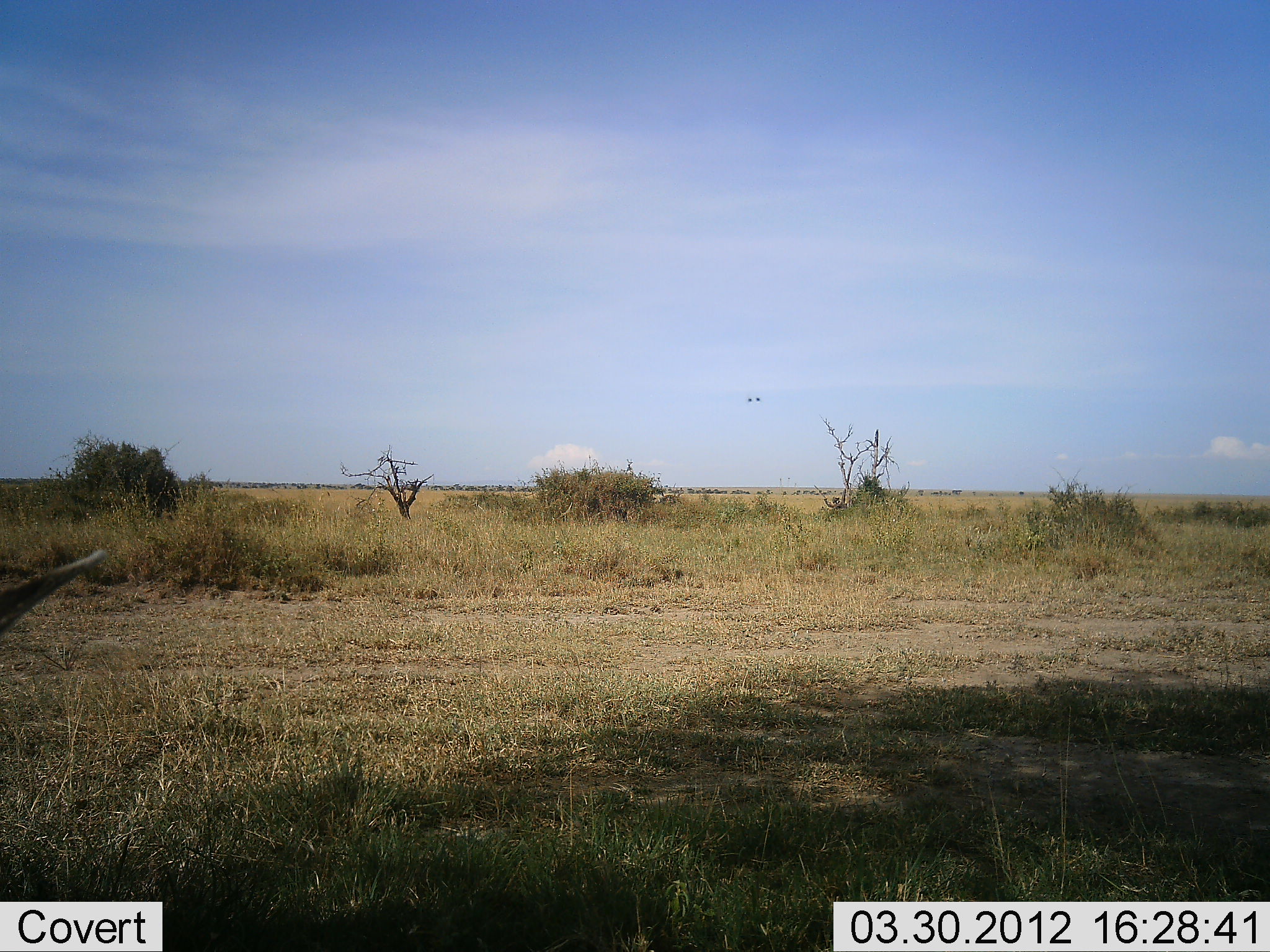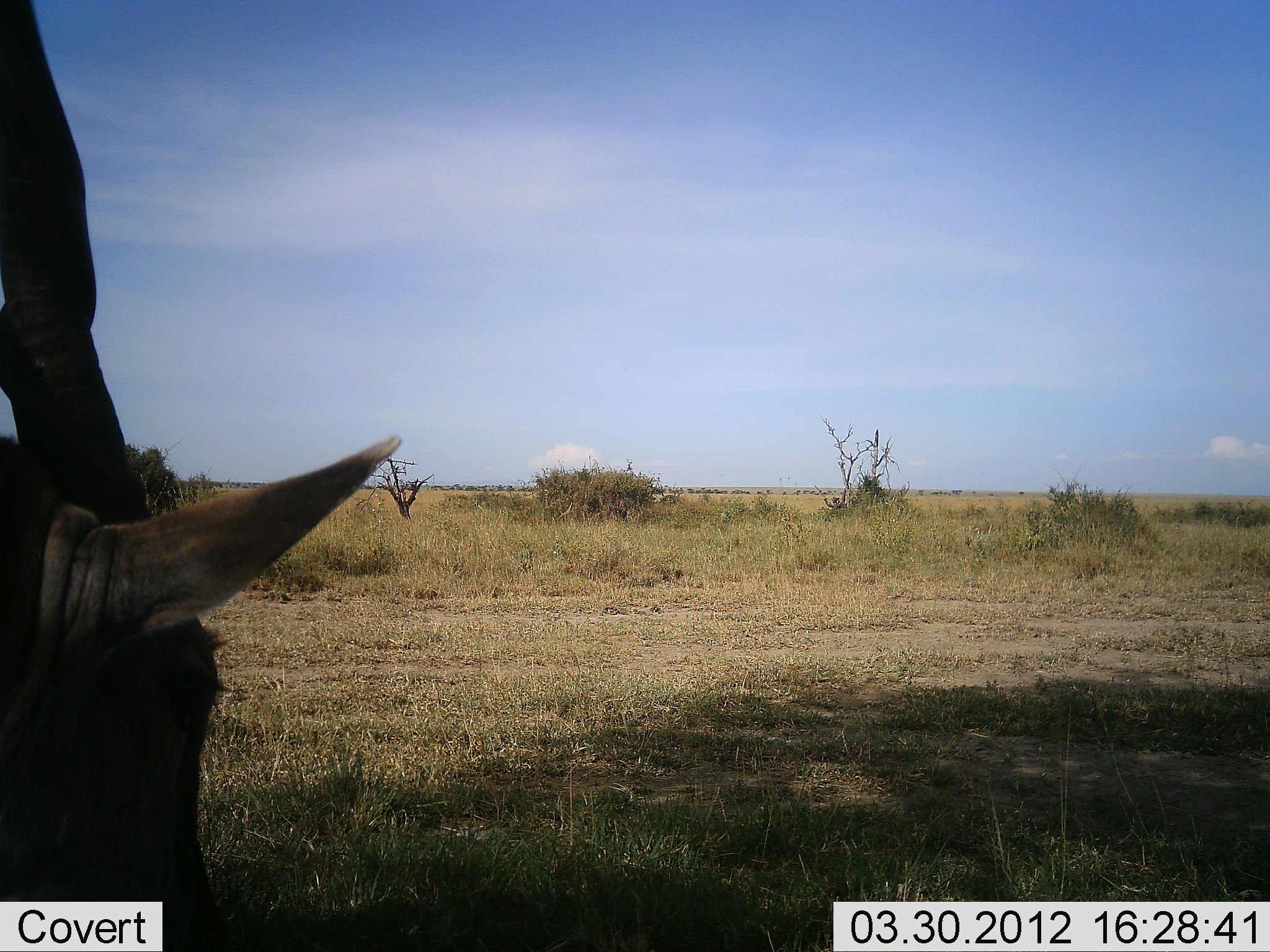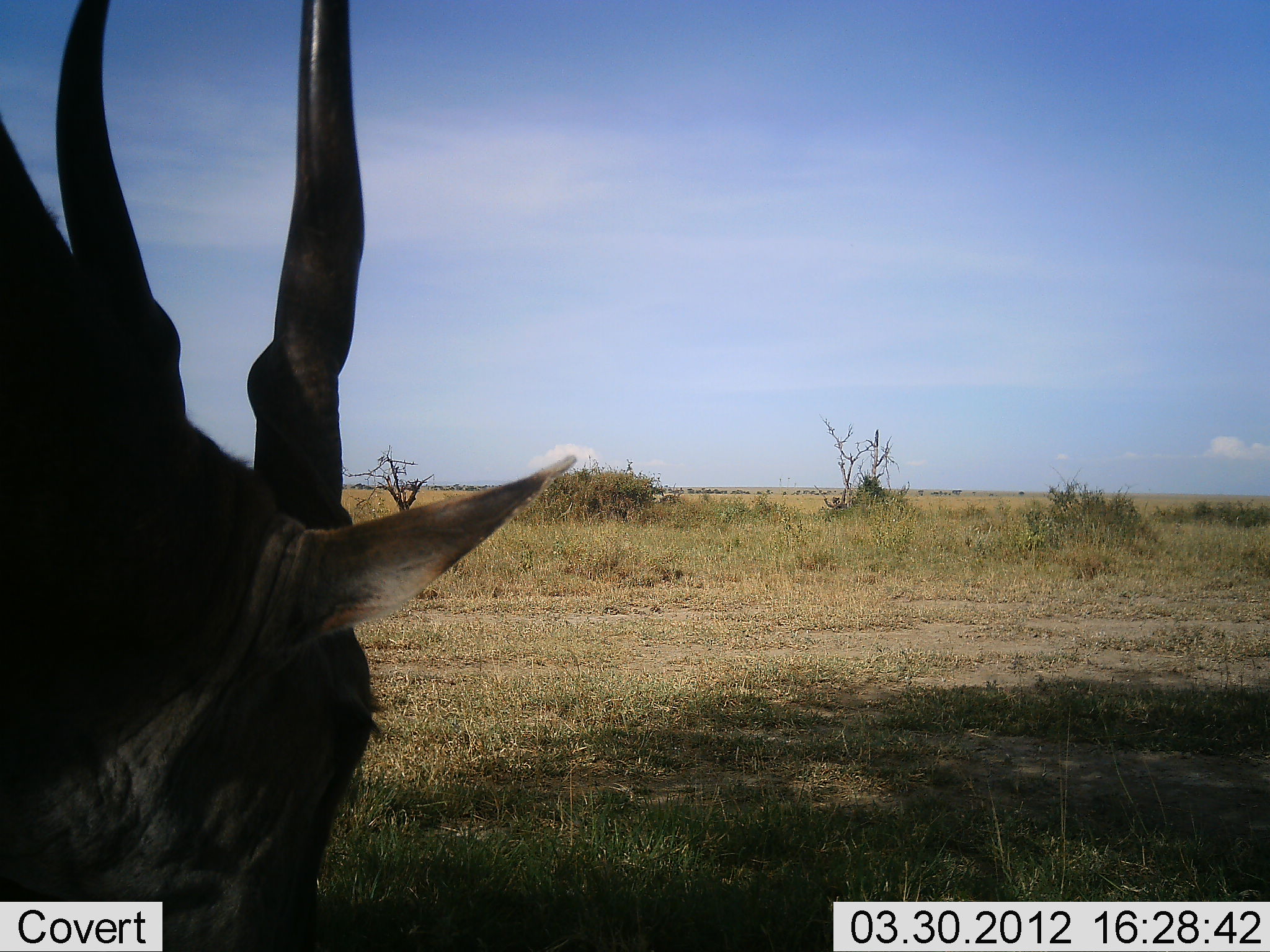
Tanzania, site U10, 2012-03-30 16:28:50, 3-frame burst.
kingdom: Animalia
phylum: Chordata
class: Mammalia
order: Artiodactyla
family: Bovidae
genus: Tragelaphus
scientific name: Tragelaphus oryx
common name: eland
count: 1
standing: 50%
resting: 0%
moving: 45%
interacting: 0%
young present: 0%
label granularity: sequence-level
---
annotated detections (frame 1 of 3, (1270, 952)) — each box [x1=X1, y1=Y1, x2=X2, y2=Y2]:
animal: [x1=0, y1=550, x2=106, y2=638]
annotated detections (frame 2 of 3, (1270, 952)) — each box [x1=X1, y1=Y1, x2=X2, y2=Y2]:
animal: [x1=0, y1=0, x2=402, y2=950]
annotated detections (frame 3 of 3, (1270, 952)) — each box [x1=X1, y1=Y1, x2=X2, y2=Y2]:
animal: [x1=2, y1=2, x2=579, y2=950]